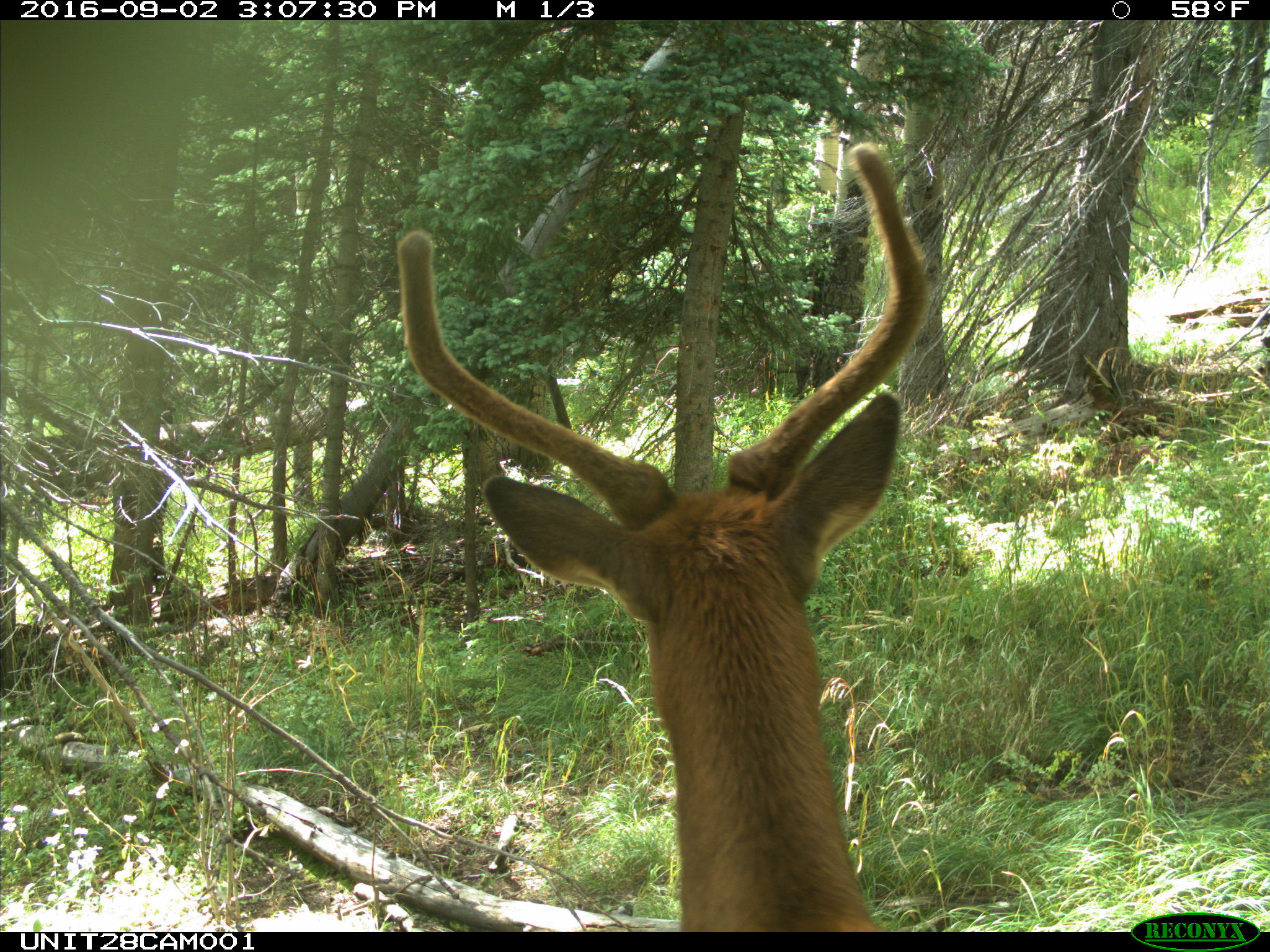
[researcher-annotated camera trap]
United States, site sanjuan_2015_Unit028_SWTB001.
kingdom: Animalia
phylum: Chordata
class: Mammalia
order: Artiodactyla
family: Cervidae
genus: Cervus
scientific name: Cervus elaphus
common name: red deer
Cervus elaphus (red deer).